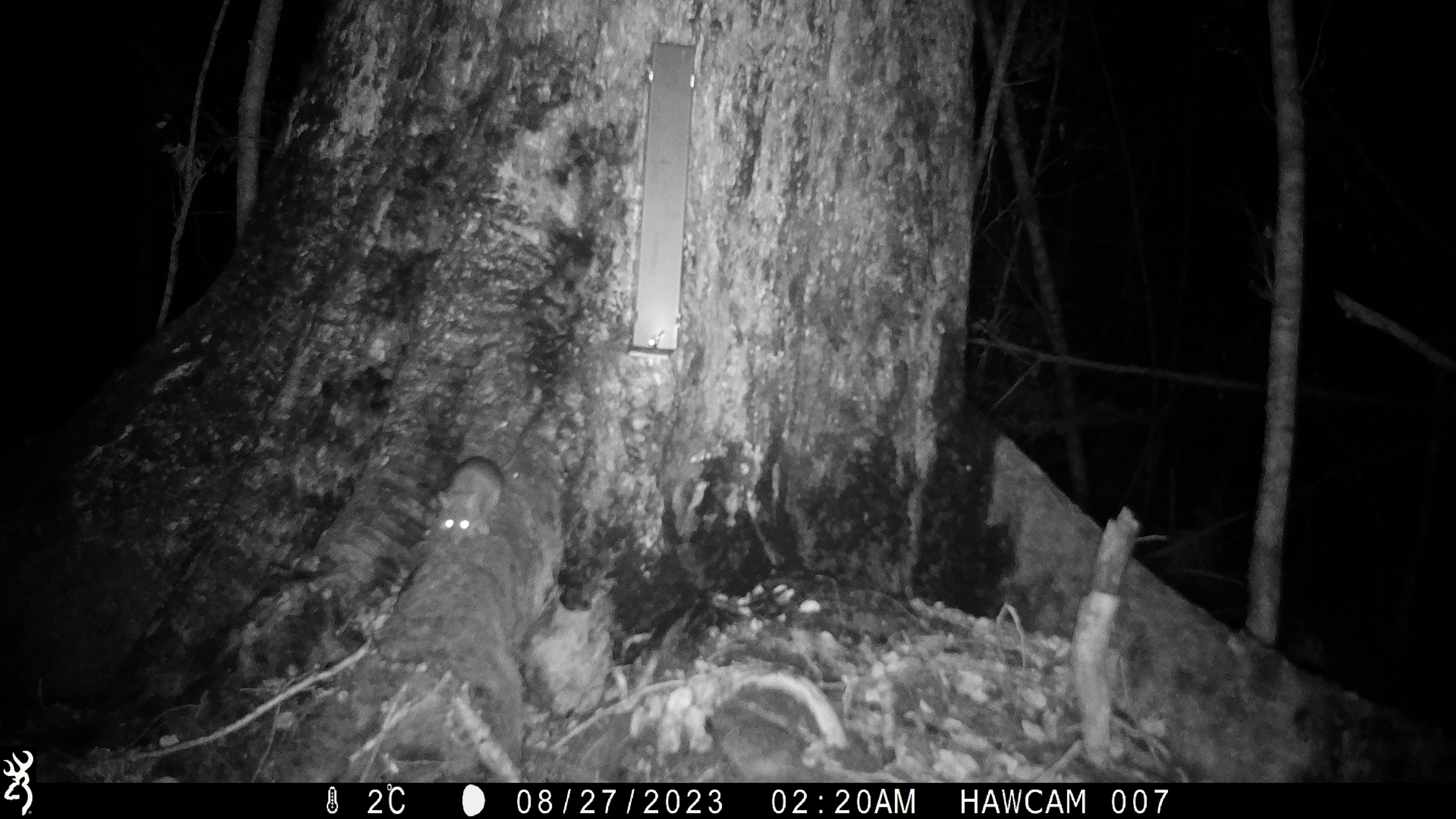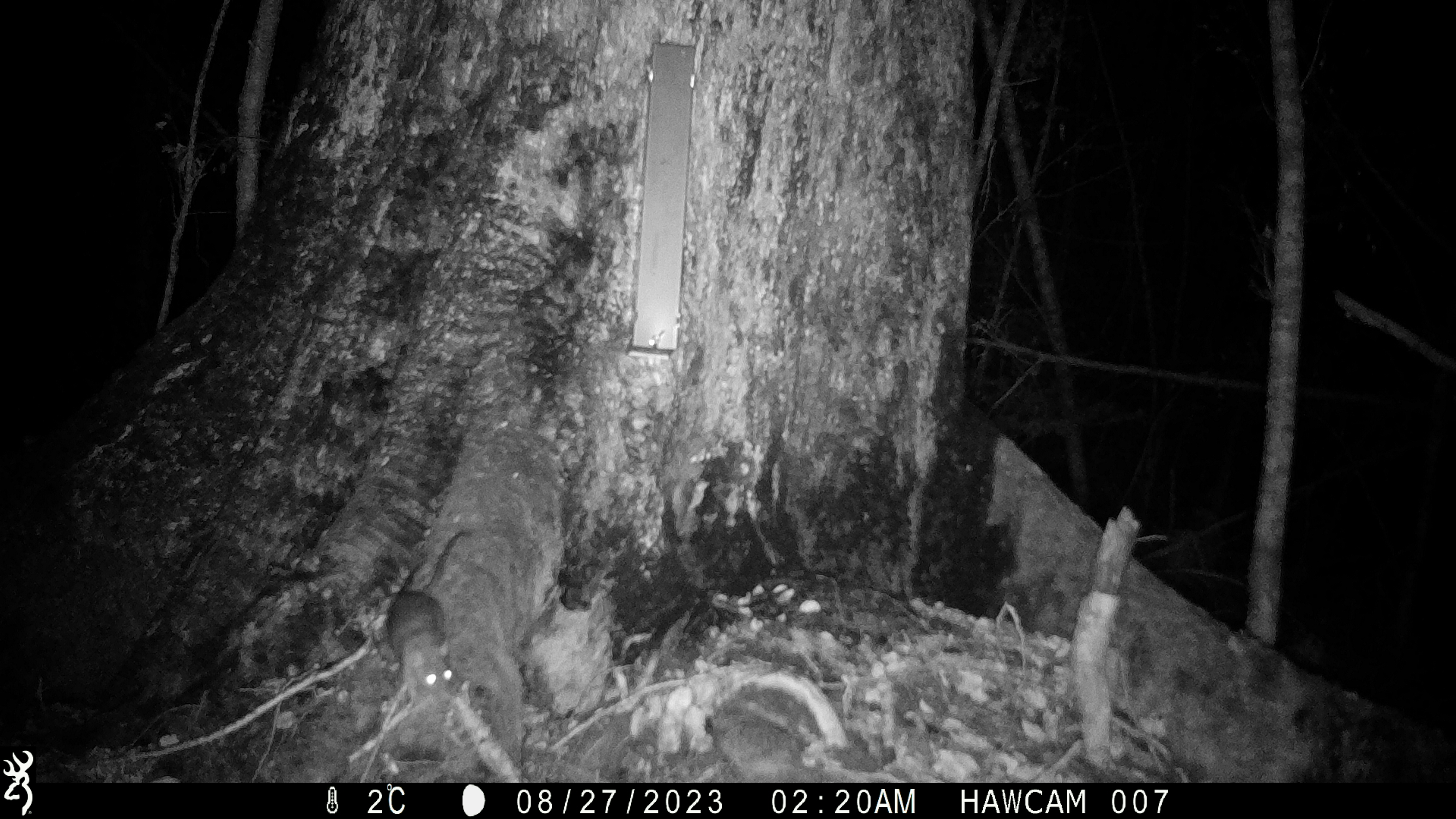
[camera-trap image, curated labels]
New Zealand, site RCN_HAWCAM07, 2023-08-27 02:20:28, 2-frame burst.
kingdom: Animalia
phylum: Chordata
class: Mammalia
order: Rodentia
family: Muridae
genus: Rattus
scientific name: Rattus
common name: rat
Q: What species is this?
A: Rat (Rattus).